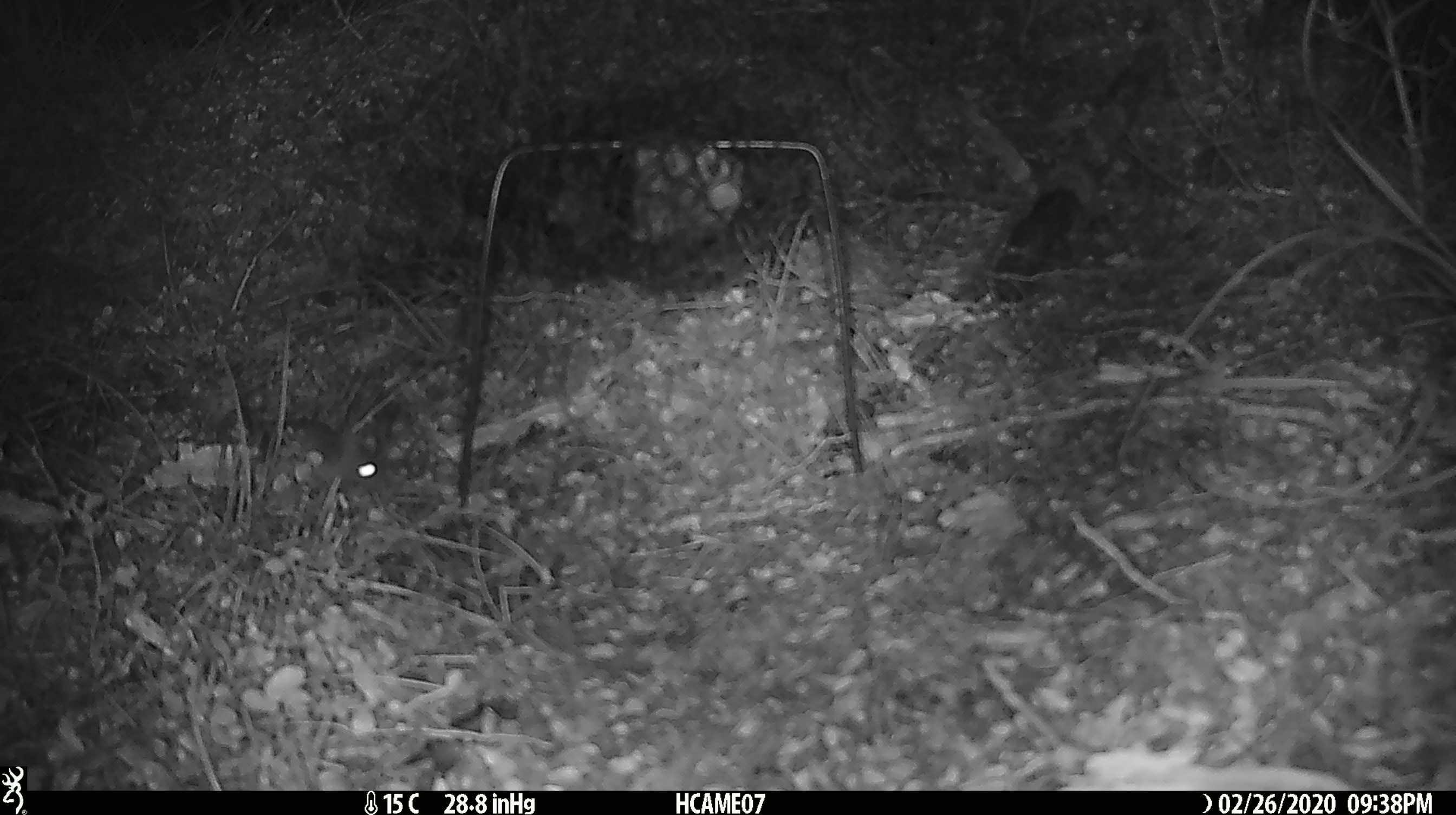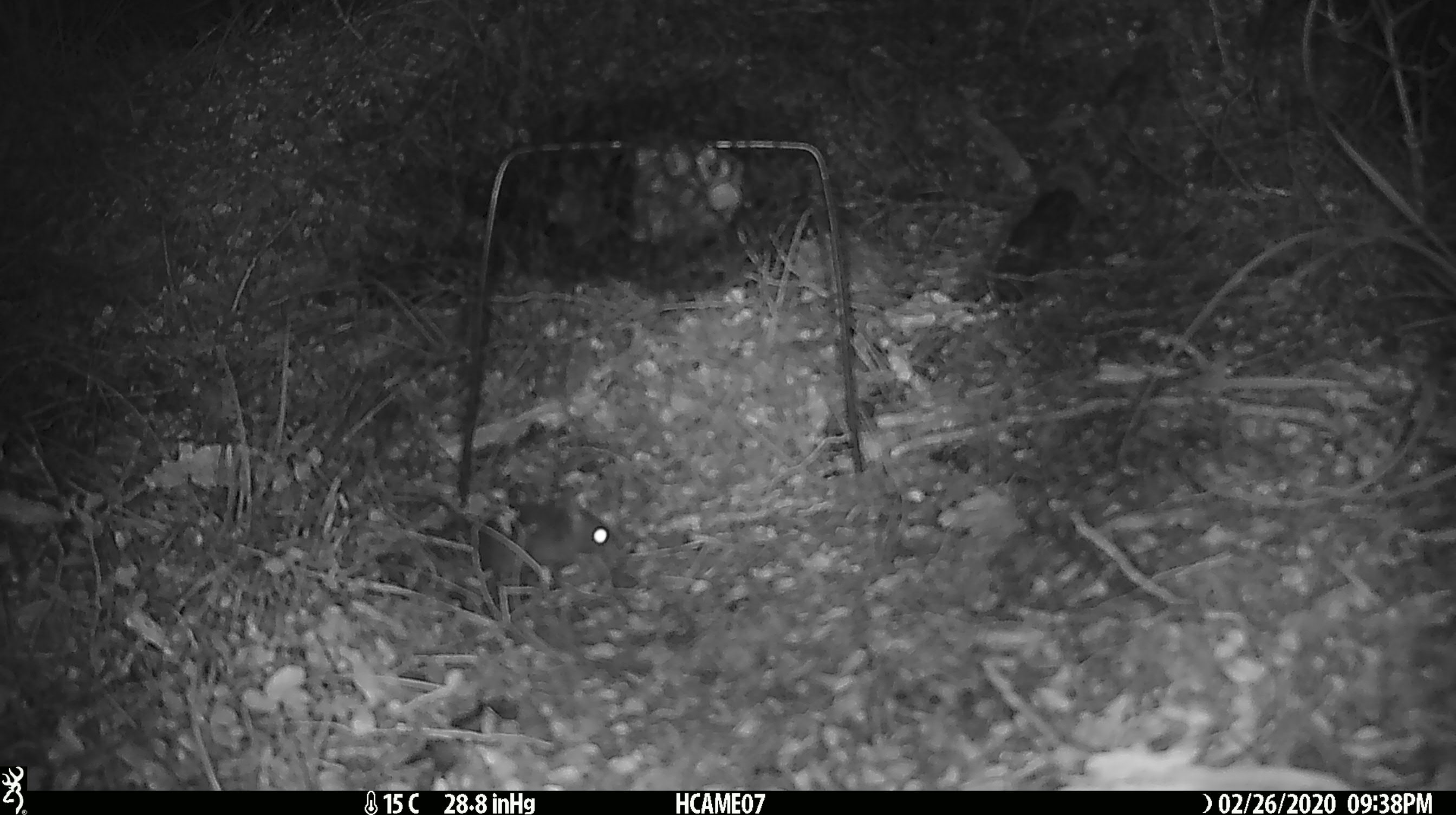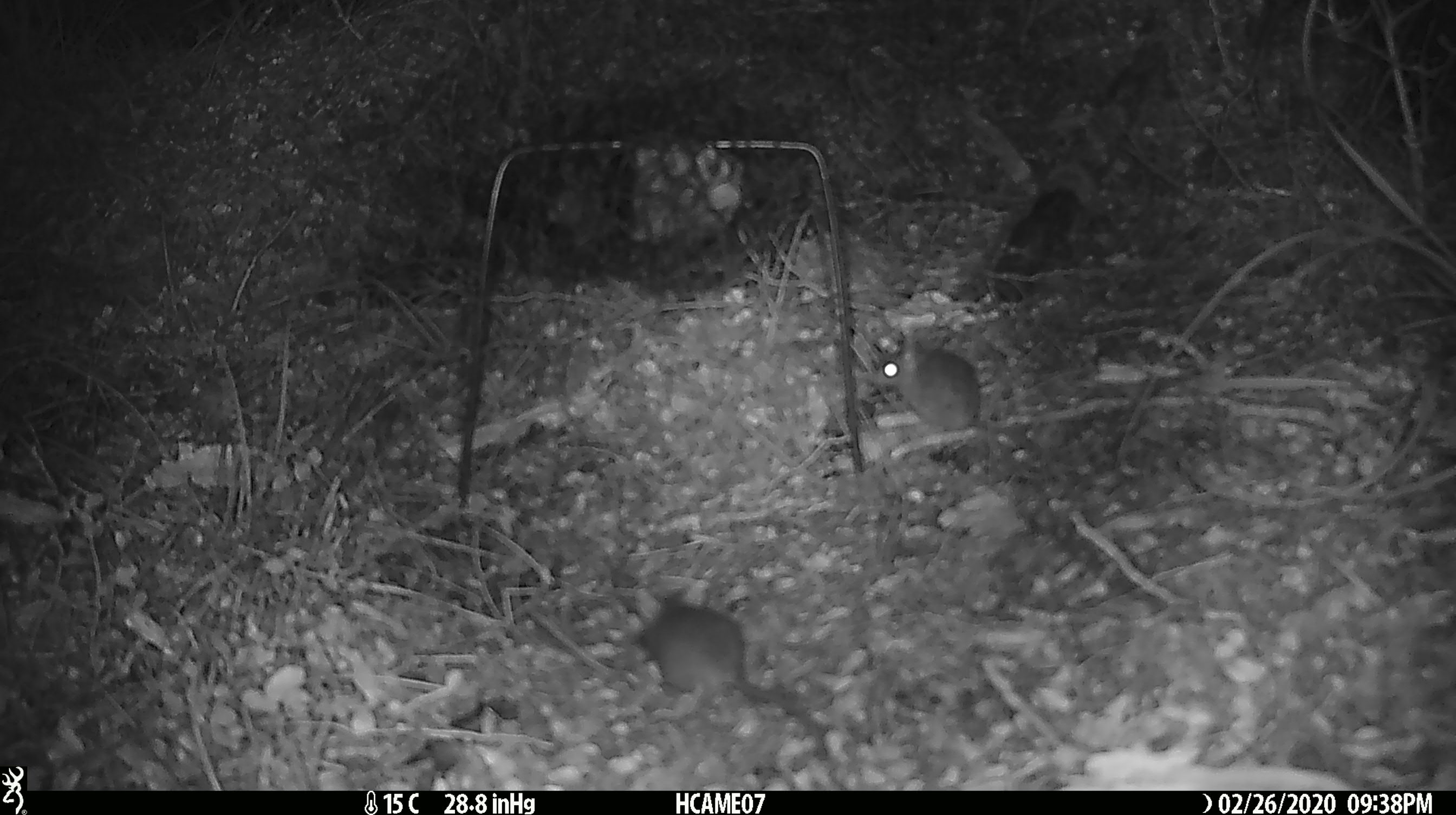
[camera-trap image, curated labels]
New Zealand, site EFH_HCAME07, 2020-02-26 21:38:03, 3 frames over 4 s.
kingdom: Animalia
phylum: Chordata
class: Mammalia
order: Rodentia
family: Muridae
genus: Mus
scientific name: Mus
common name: mouse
Mouse (Mus).